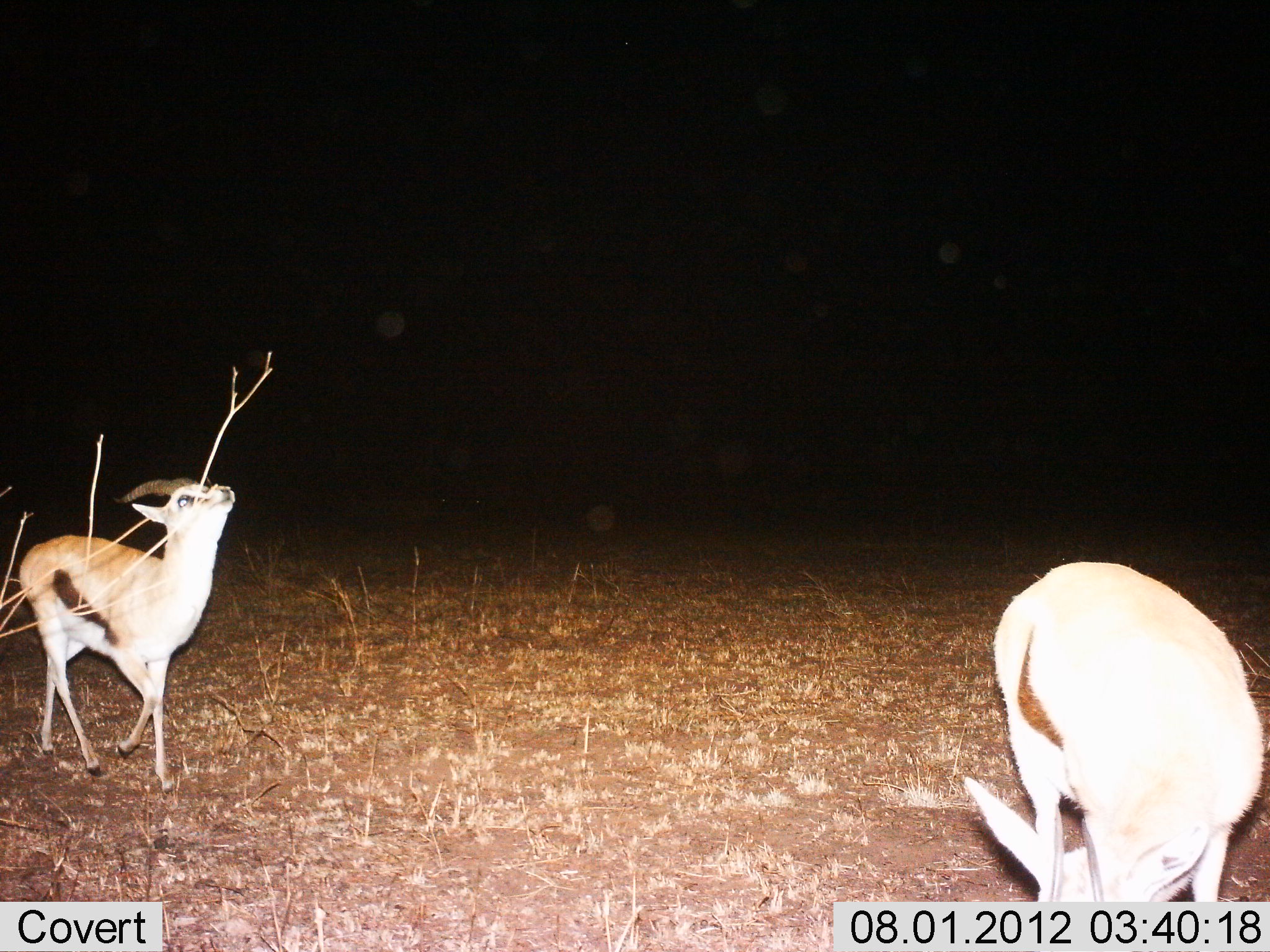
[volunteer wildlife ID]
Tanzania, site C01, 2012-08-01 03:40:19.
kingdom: Animalia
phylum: Chordata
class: Mammalia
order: Artiodactyla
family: Bovidae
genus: Eudorcas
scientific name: Eudorcas thomsonii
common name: thomson's gazelle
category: gazellethomsons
Gazellethomsons (thomson's gazelle) (Eudorcas thomsonii), count 2. Behavior (volunteer vote fractions): standing 50%, resting 0%, moving 60%, interacting 0%. Young present (vote fraction): 0%. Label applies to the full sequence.